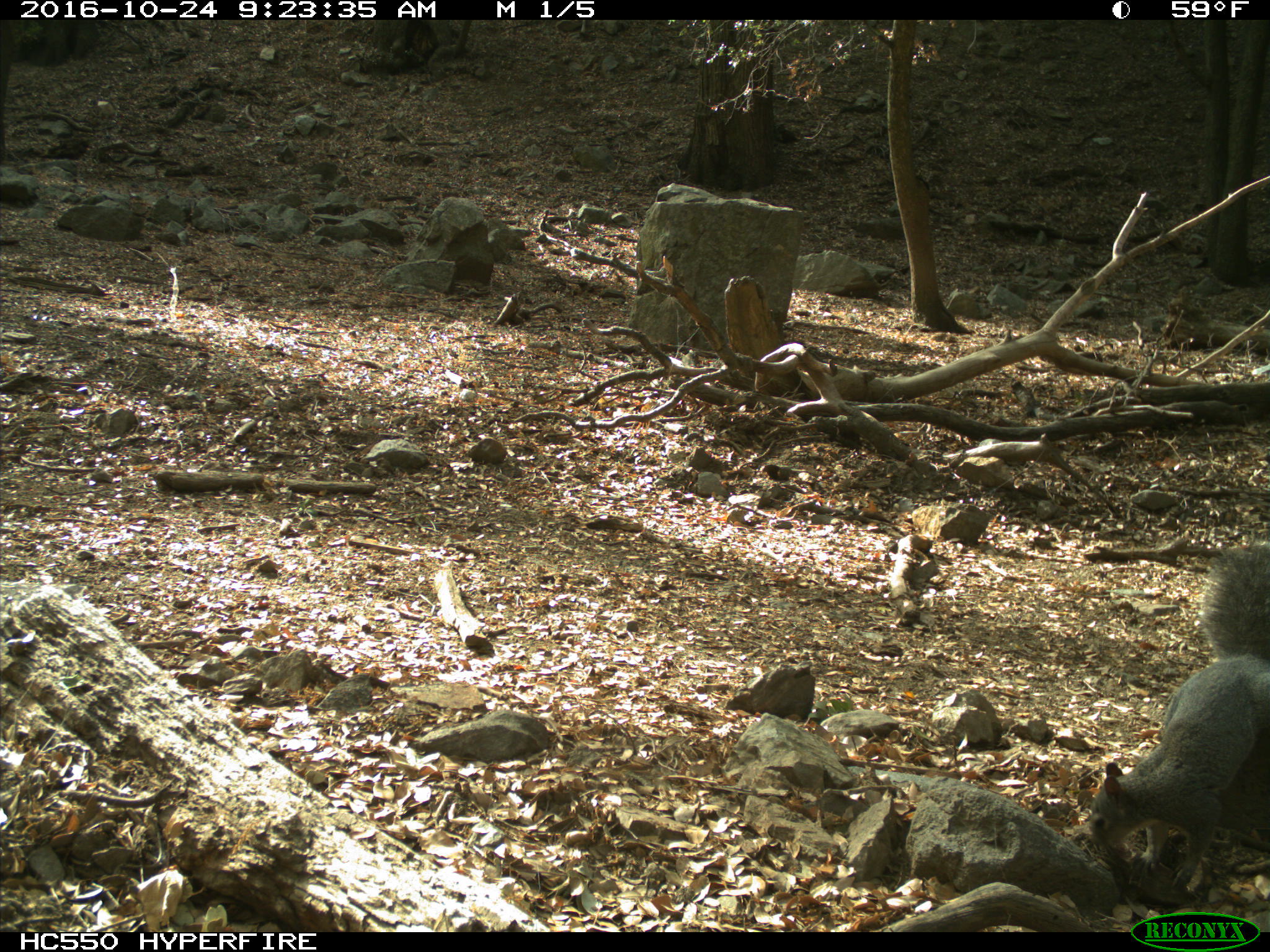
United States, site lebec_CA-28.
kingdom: Animalia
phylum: Chordata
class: Mammalia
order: Rodentia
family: Sciuridae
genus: Sciurus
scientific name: Sciurus carolinensis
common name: eastern gray squirrel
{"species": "Sciurus carolinensis (eastern gray squirrel)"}